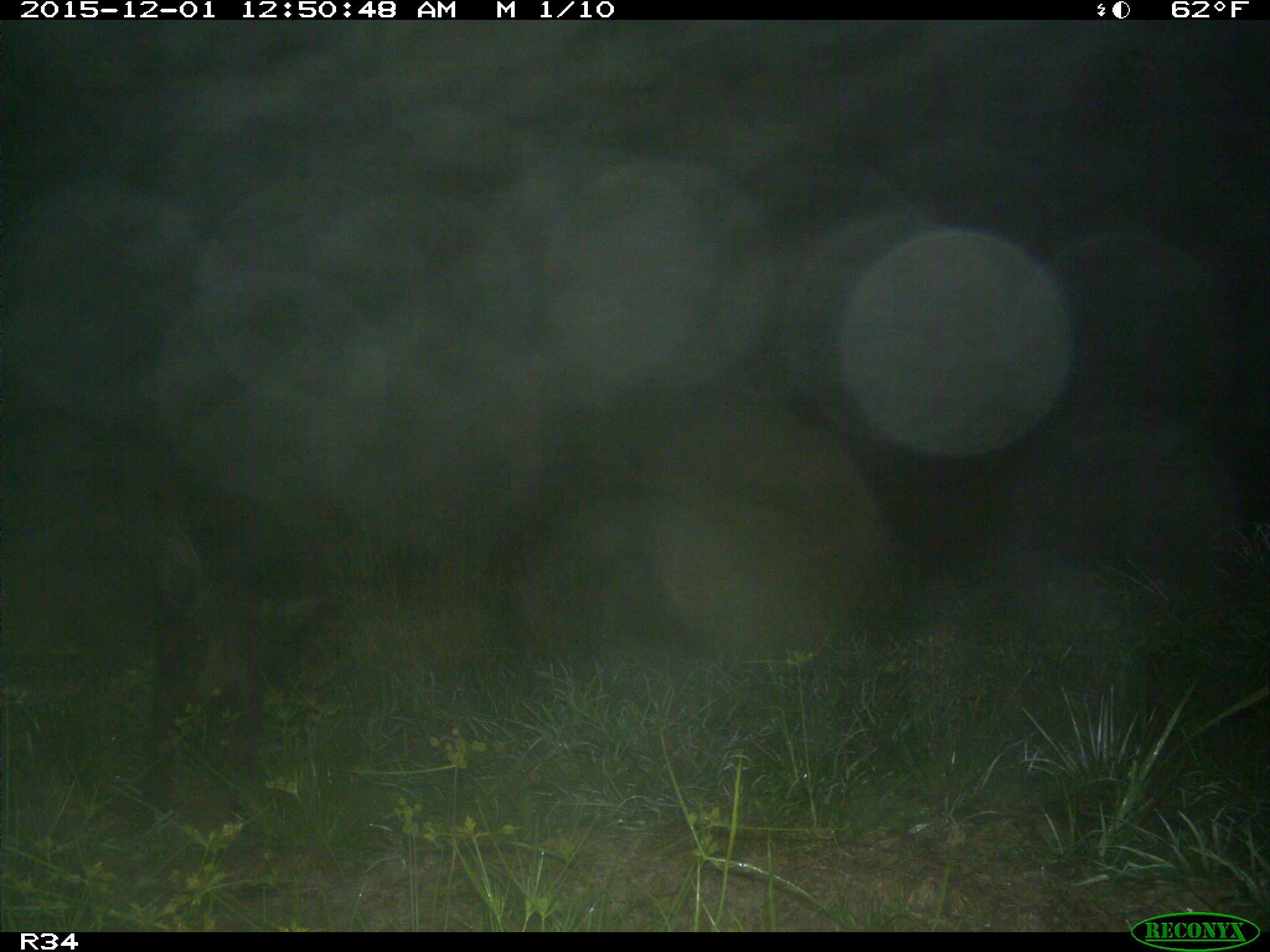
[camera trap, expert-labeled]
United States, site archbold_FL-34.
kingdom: Animalia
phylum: Chordata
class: Mammalia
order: Artiodactyla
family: Suidae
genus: Sus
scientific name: Sus scrofa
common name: wild boar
Sus scrofa (wild boar).